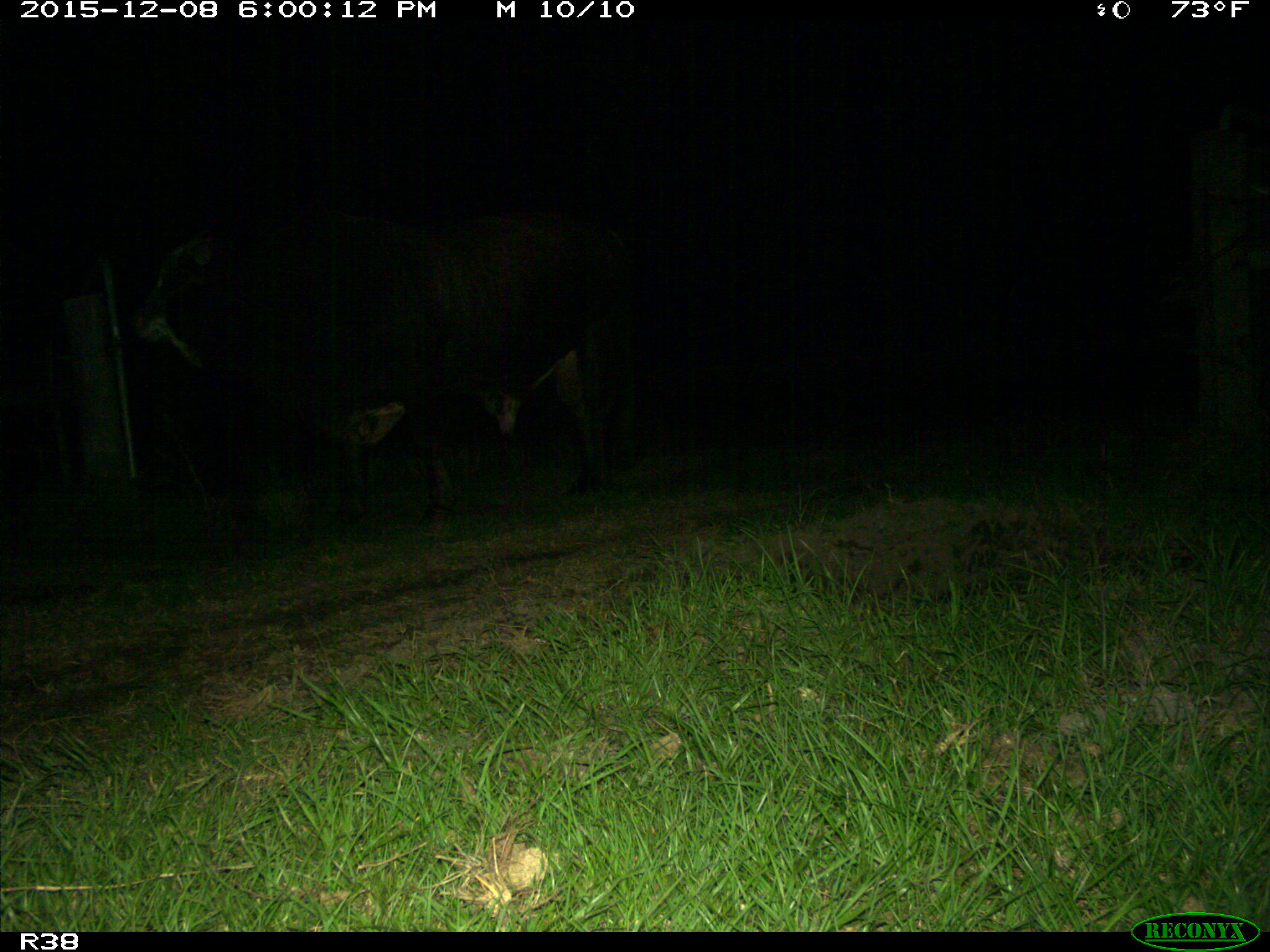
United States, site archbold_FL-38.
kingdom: Animalia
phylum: Chordata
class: Mammalia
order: Artiodactyla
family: Bovidae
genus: Bos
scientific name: Bos taurus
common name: domestic cow